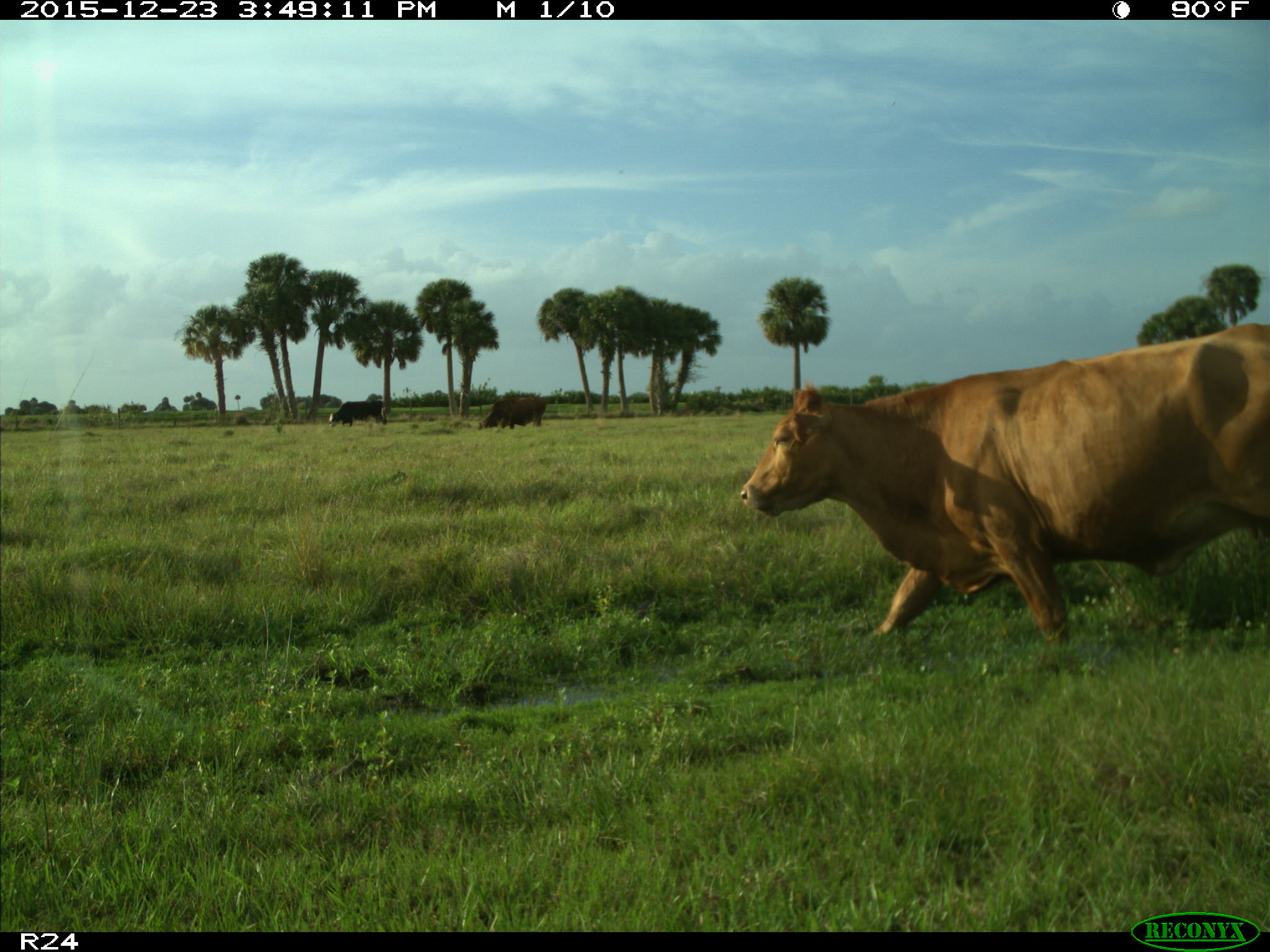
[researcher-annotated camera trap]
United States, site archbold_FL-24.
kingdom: Animalia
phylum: Chordata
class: Mammalia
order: Artiodactyla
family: Bovidae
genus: Bos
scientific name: Bos taurus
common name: domestic cow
Bos taurus (domestic cow).